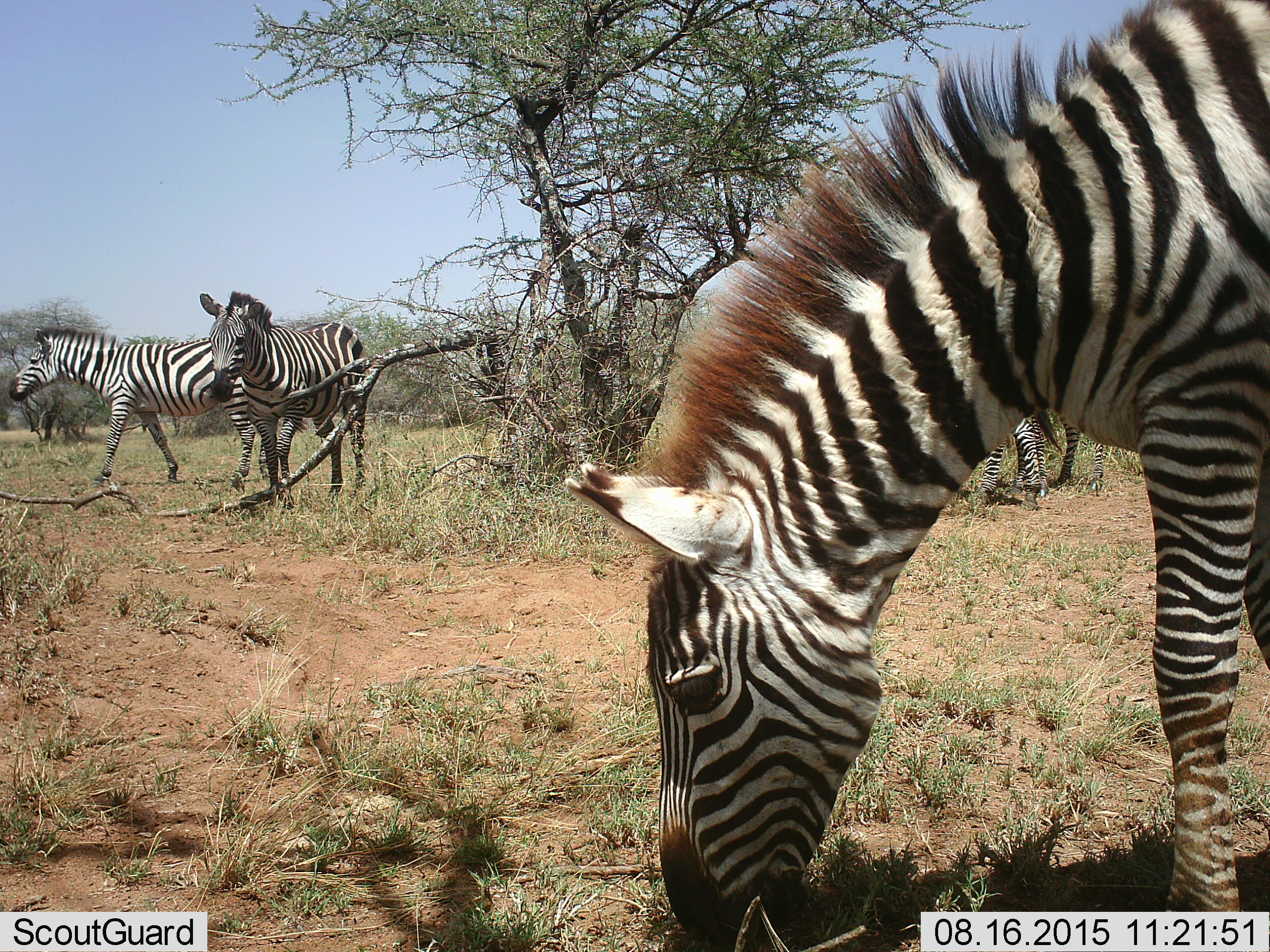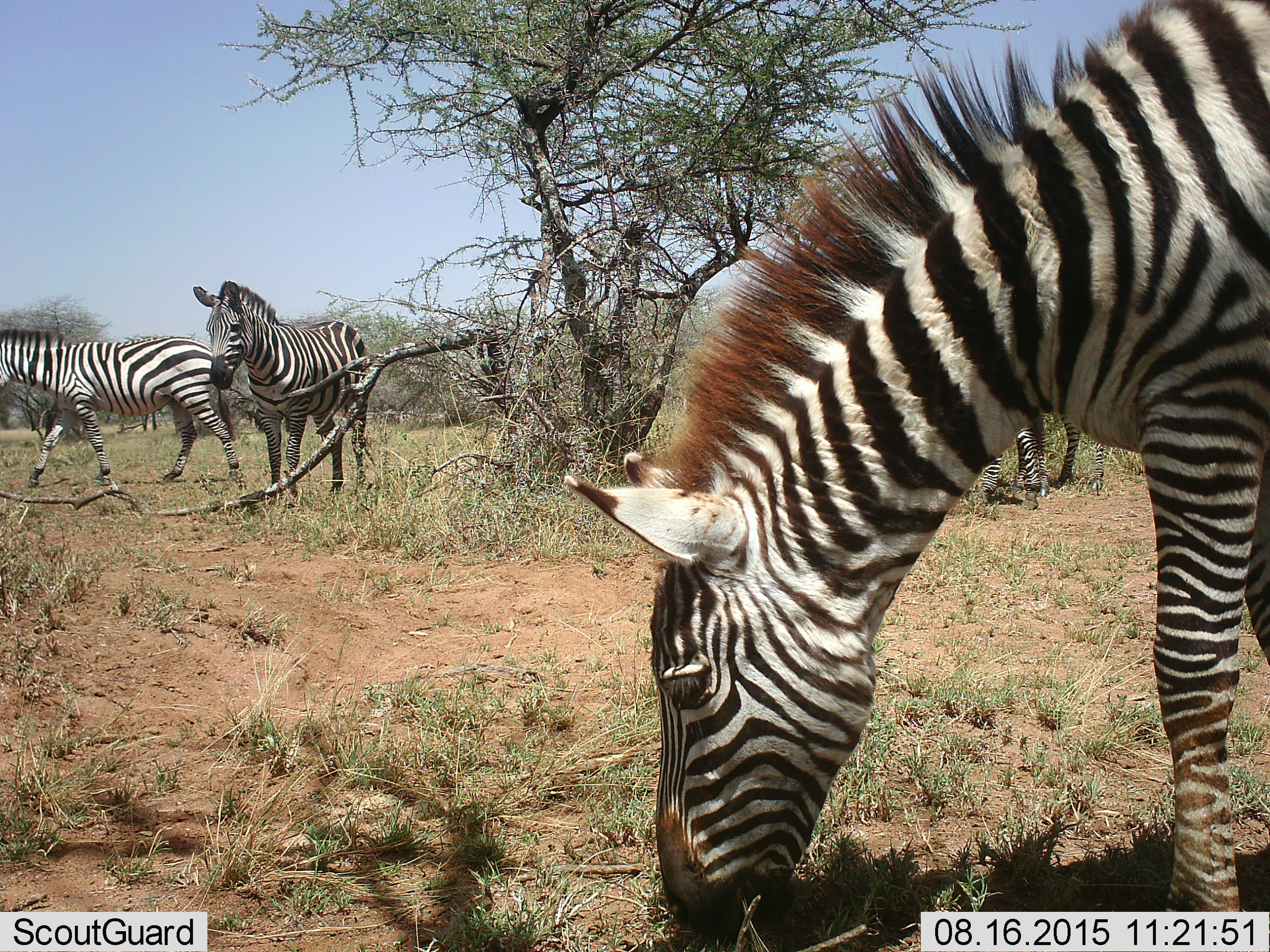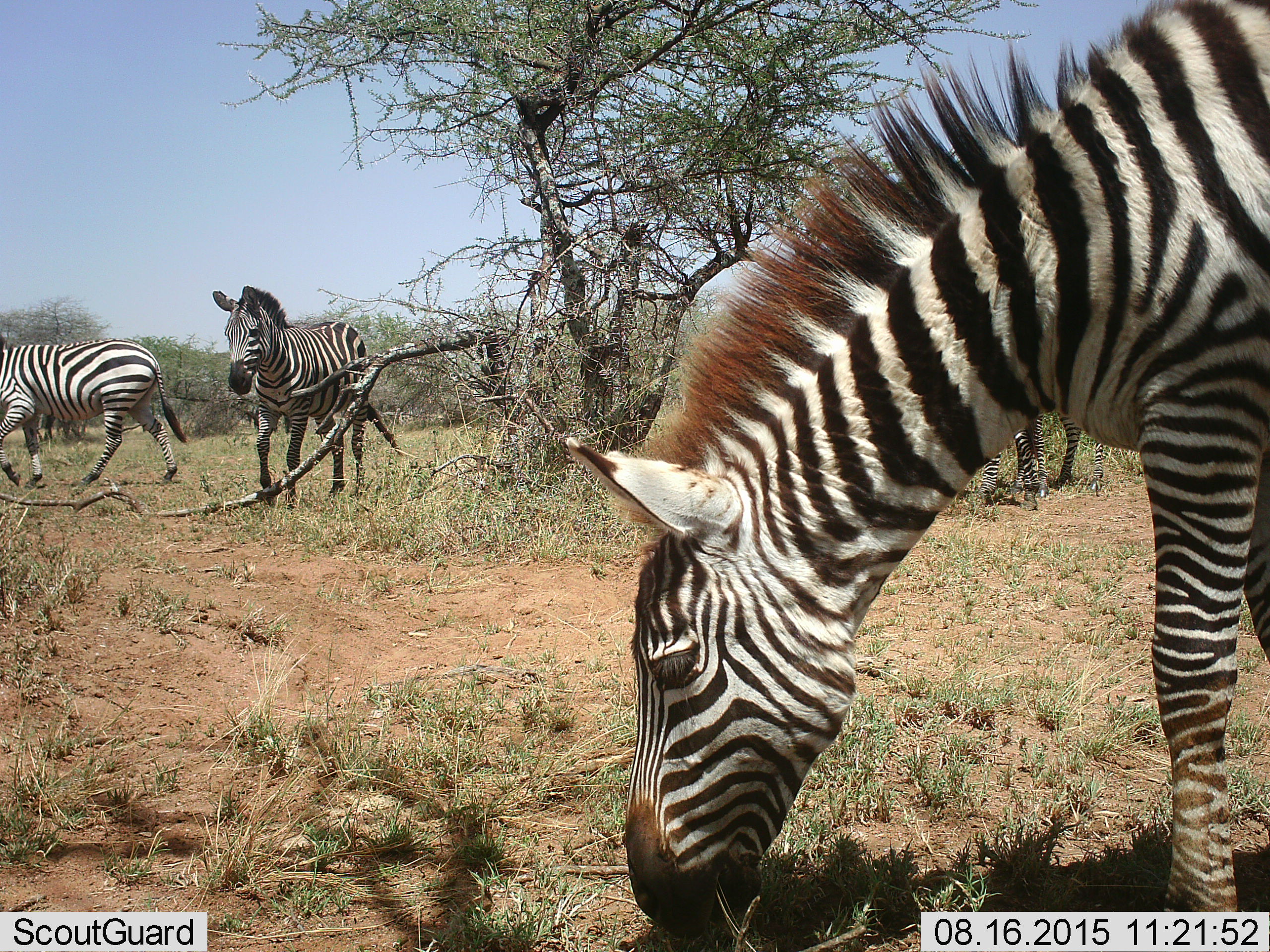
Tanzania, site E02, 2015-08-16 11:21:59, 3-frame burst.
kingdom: Animalia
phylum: Chordata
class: Mammalia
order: Perissodactyla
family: Equidae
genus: Equus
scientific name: Equus quagga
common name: plains zebra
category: zebra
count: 4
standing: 50%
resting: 0%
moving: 80%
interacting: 5%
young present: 10%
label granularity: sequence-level